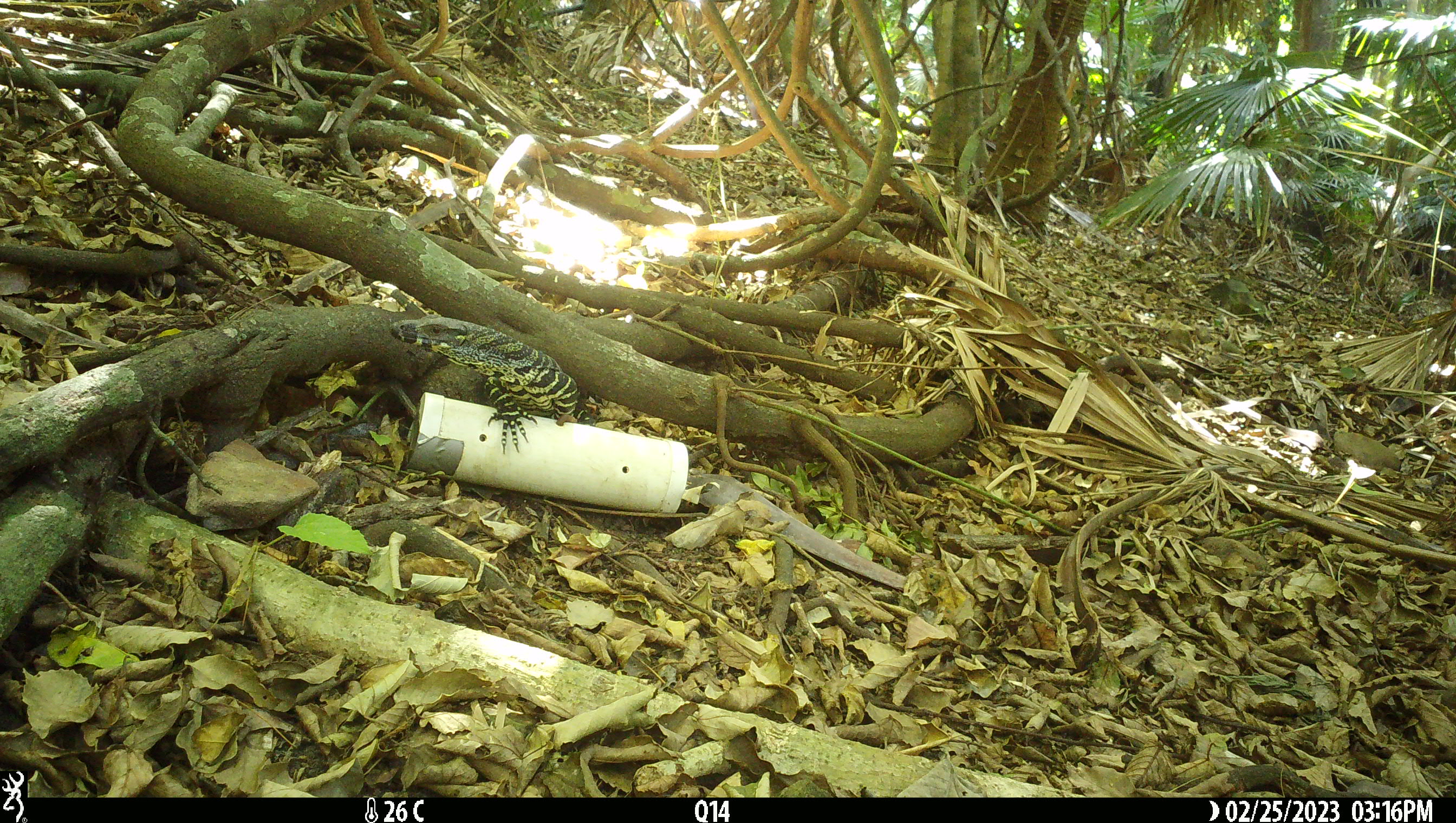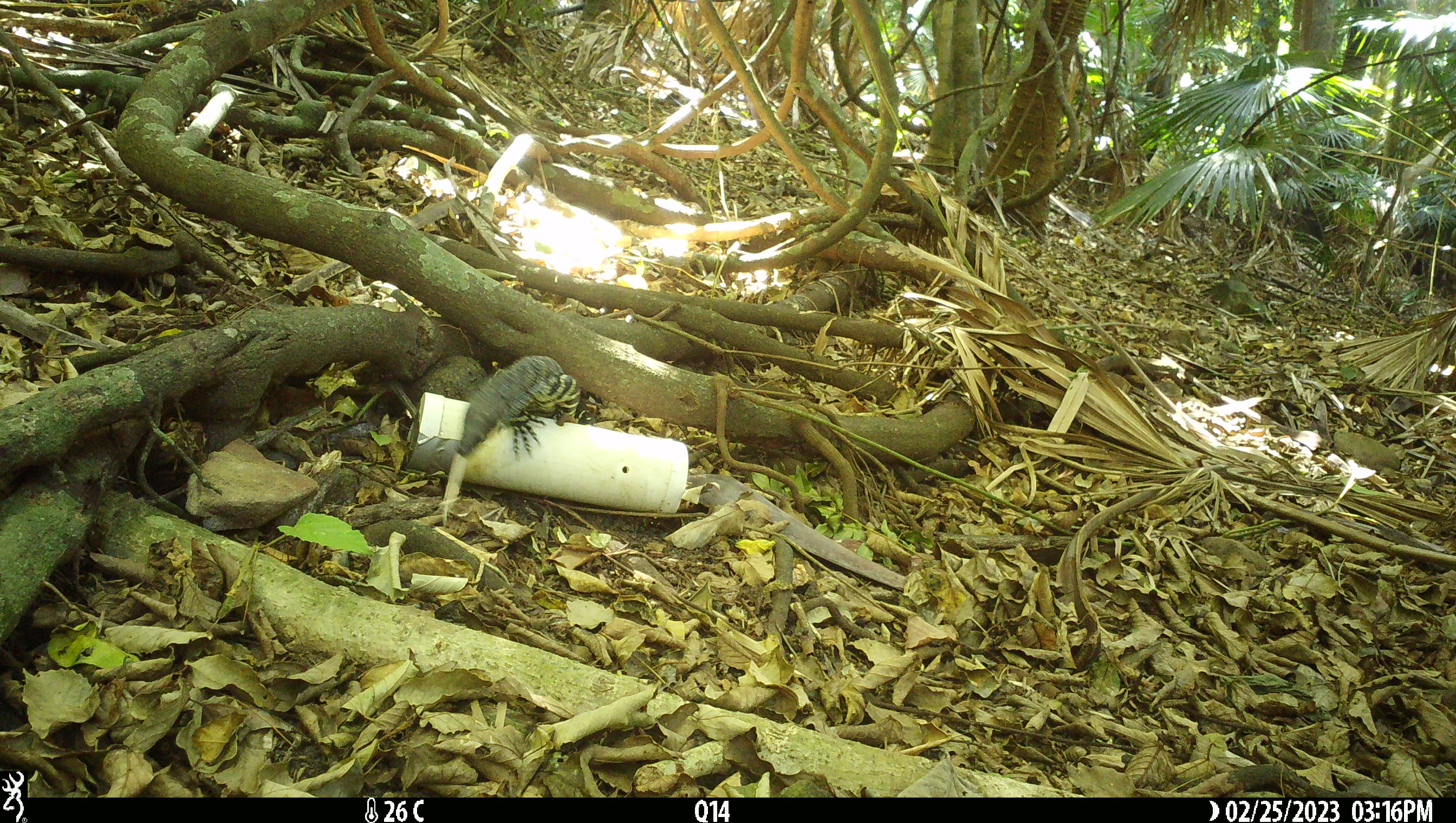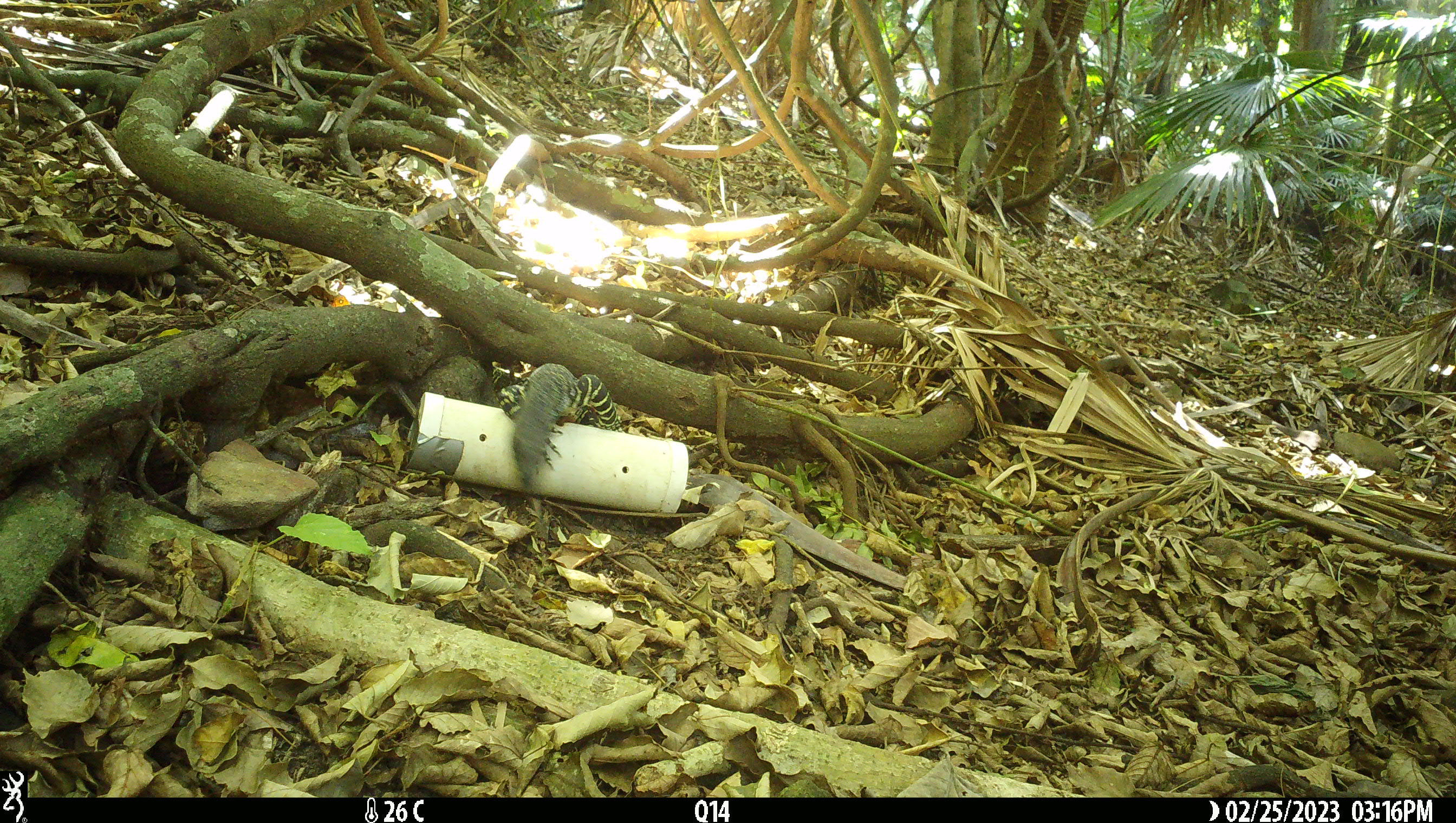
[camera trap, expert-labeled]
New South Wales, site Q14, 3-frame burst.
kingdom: Animalia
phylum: Chordata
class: Reptilia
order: Squamata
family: Varanidae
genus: Varanus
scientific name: Varanus varius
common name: lace monitor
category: goanna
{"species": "goanna (lace monitor) (Varanus varius)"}